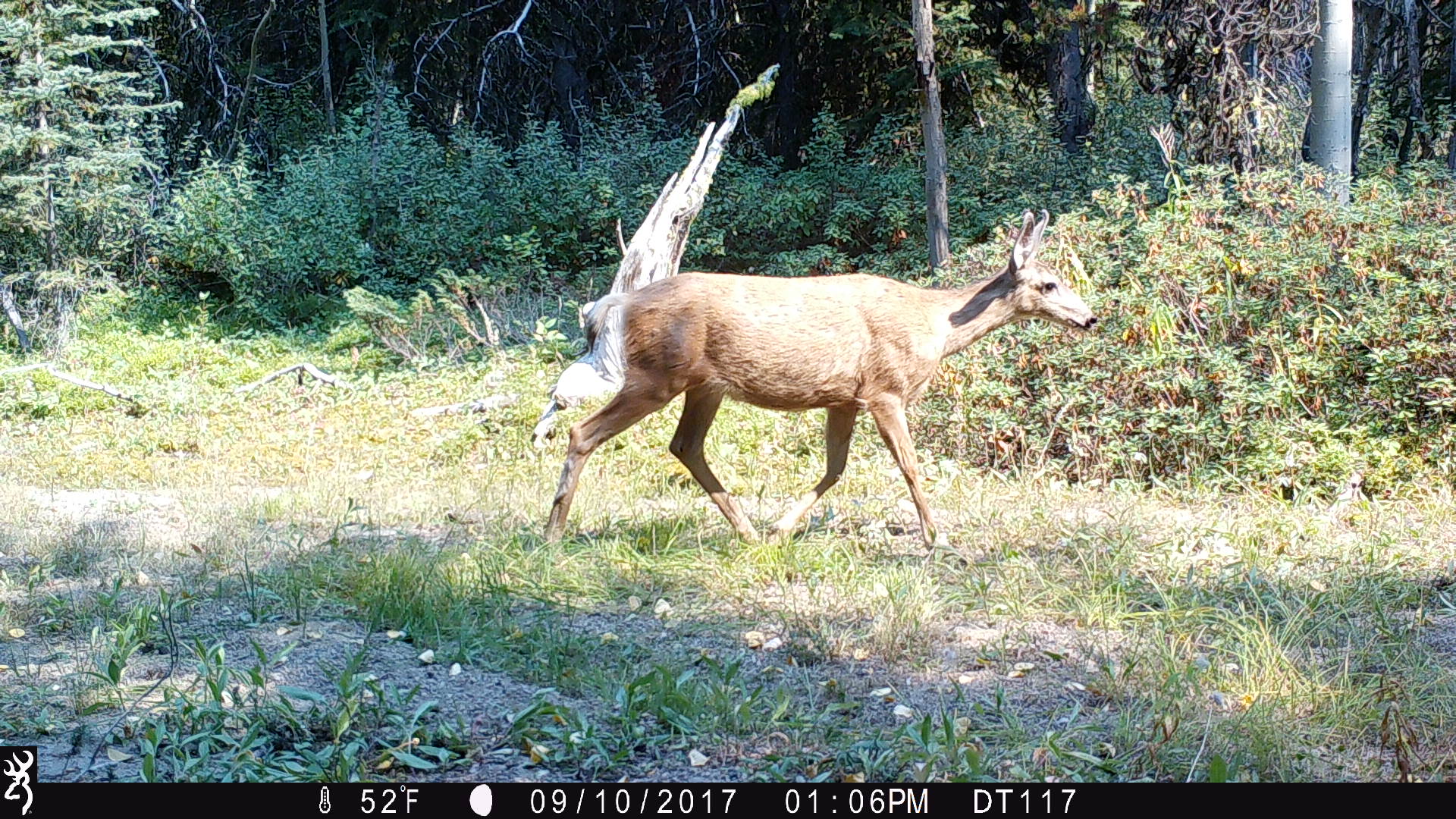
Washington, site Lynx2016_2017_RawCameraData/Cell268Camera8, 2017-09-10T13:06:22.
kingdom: Animalia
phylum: Chordata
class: Mammalia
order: Artiodactyla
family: Cervidae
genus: Odocoileus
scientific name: Odocoileus hemionus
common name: mule deer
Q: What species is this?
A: Odocoileus hemionus (mule deer).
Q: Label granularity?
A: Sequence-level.